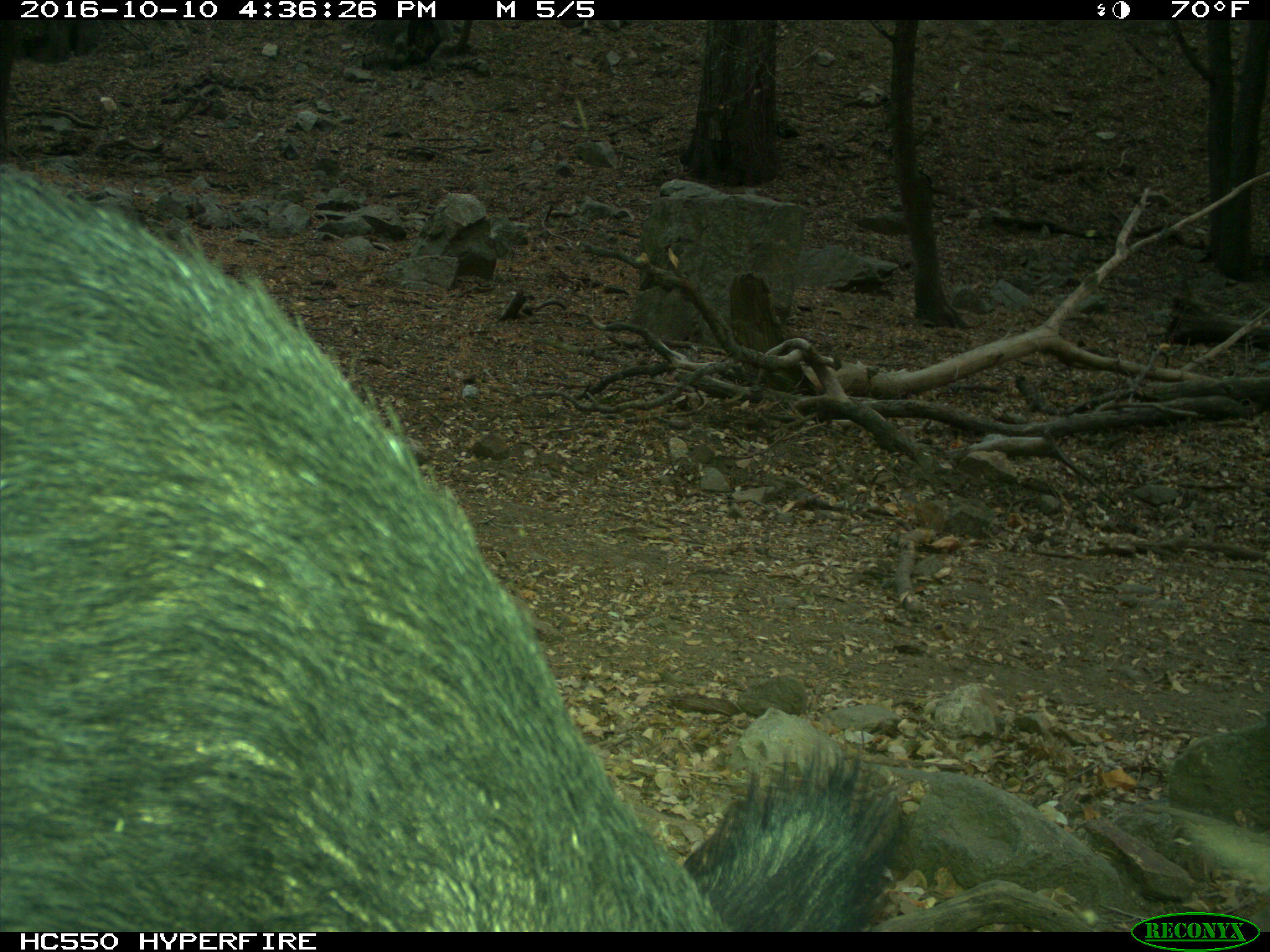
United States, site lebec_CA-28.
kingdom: Animalia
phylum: Chordata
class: Mammalia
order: Artiodactyla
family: Suidae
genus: Sus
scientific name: Sus scrofa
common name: wild boar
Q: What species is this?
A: Sus scrofa (wild boar).